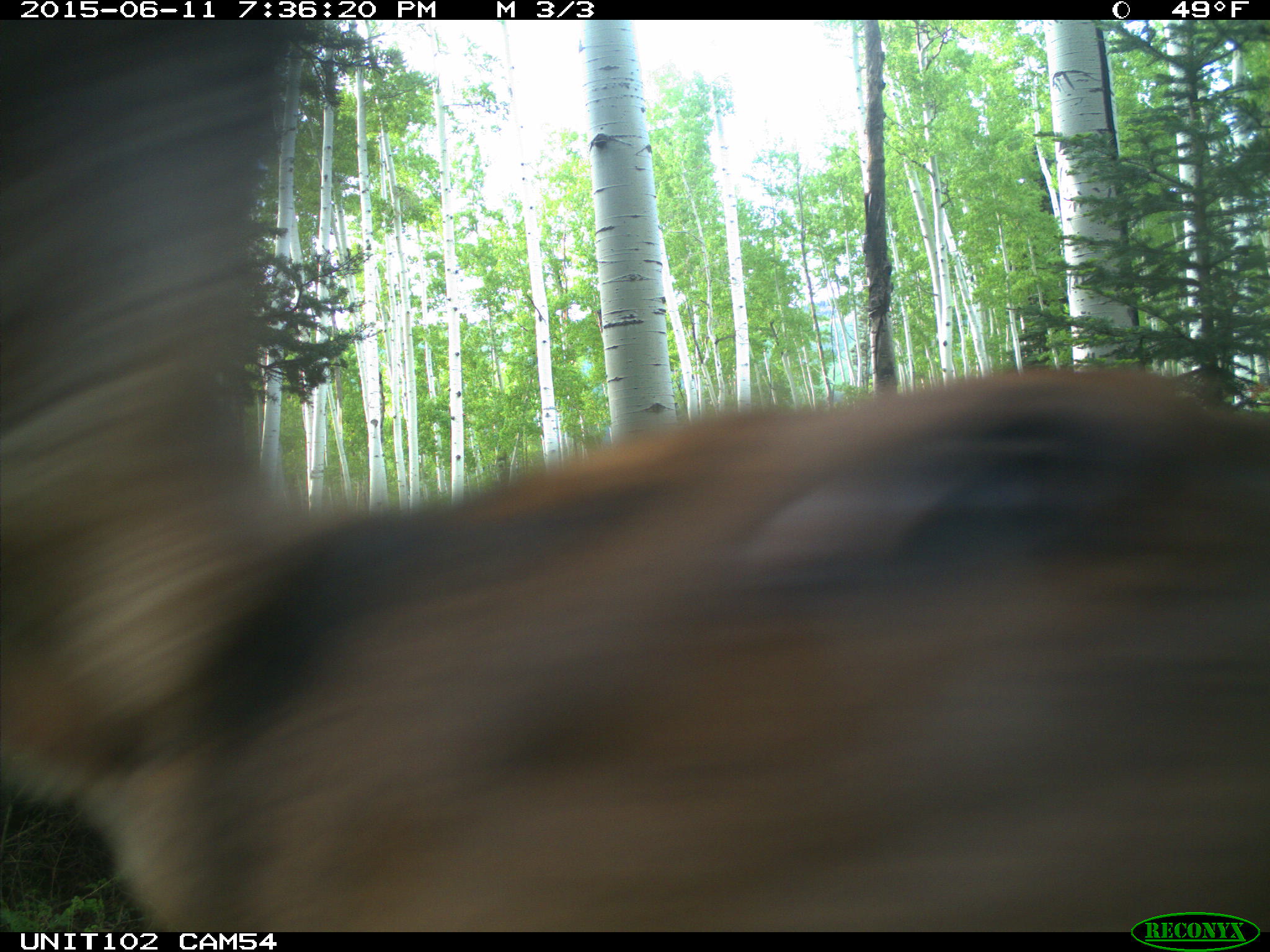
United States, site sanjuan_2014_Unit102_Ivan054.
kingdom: Animalia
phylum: Chordata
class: Mammalia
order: Artiodactyla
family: Cervidae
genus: Cervus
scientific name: Cervus elaphus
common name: red deer